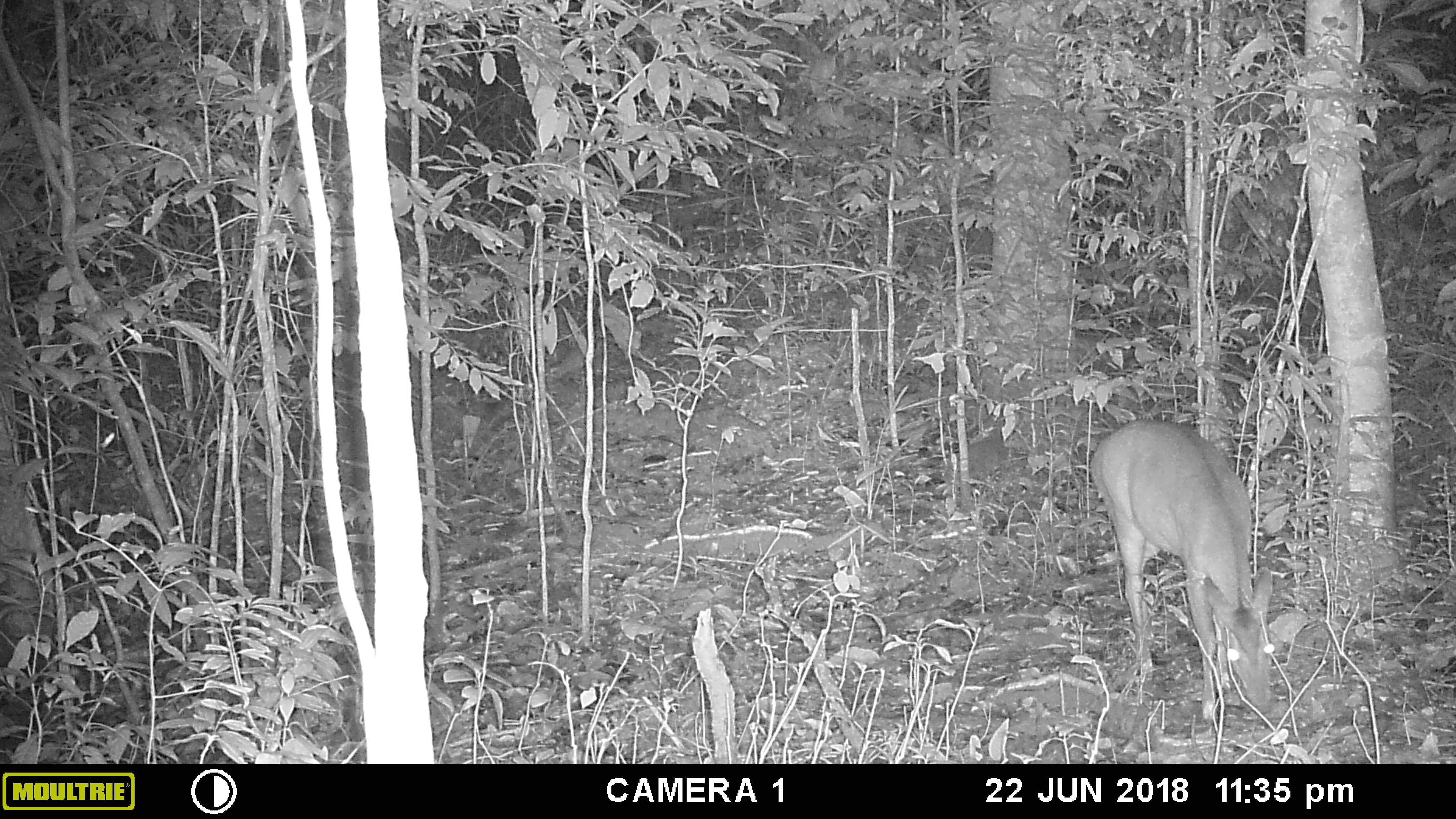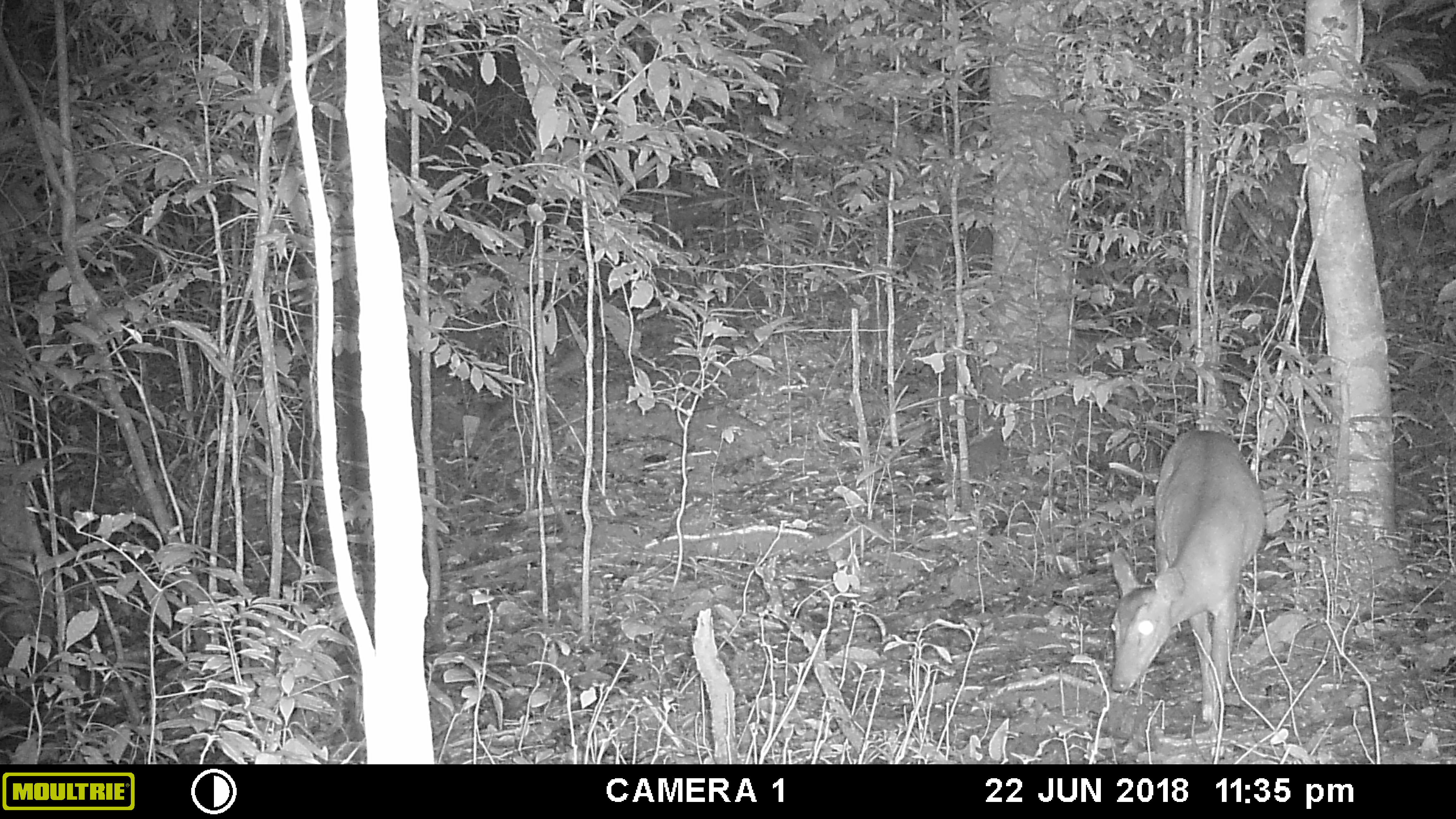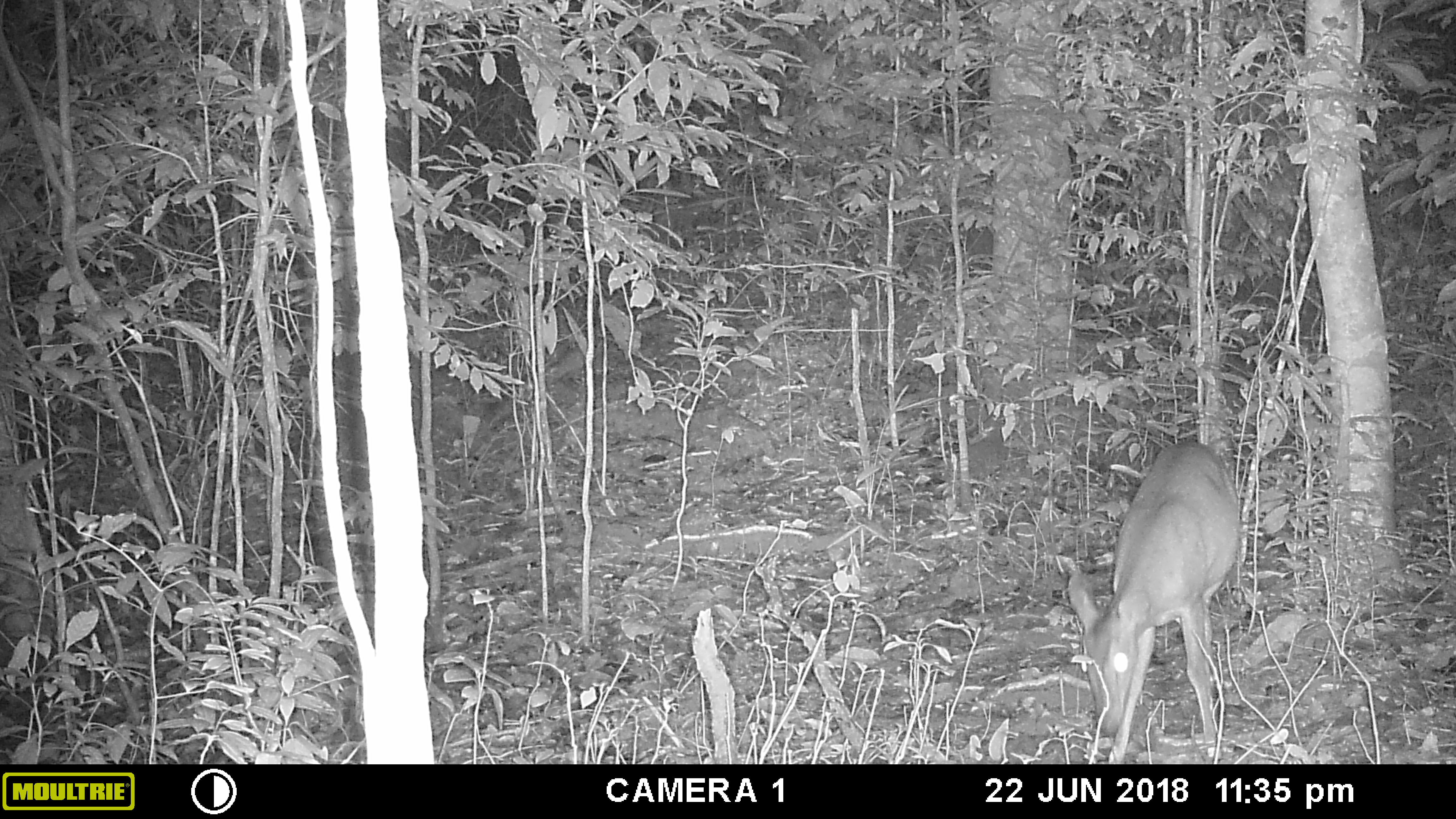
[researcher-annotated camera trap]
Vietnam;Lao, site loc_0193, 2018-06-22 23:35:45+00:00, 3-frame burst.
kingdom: Animalia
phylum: Chordata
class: Mammalia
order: Artiodactyla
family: Cervidae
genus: Muntiacus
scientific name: Muntiacus vuquangensis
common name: large-antlered muntjac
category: large antlered muntjac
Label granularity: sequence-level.